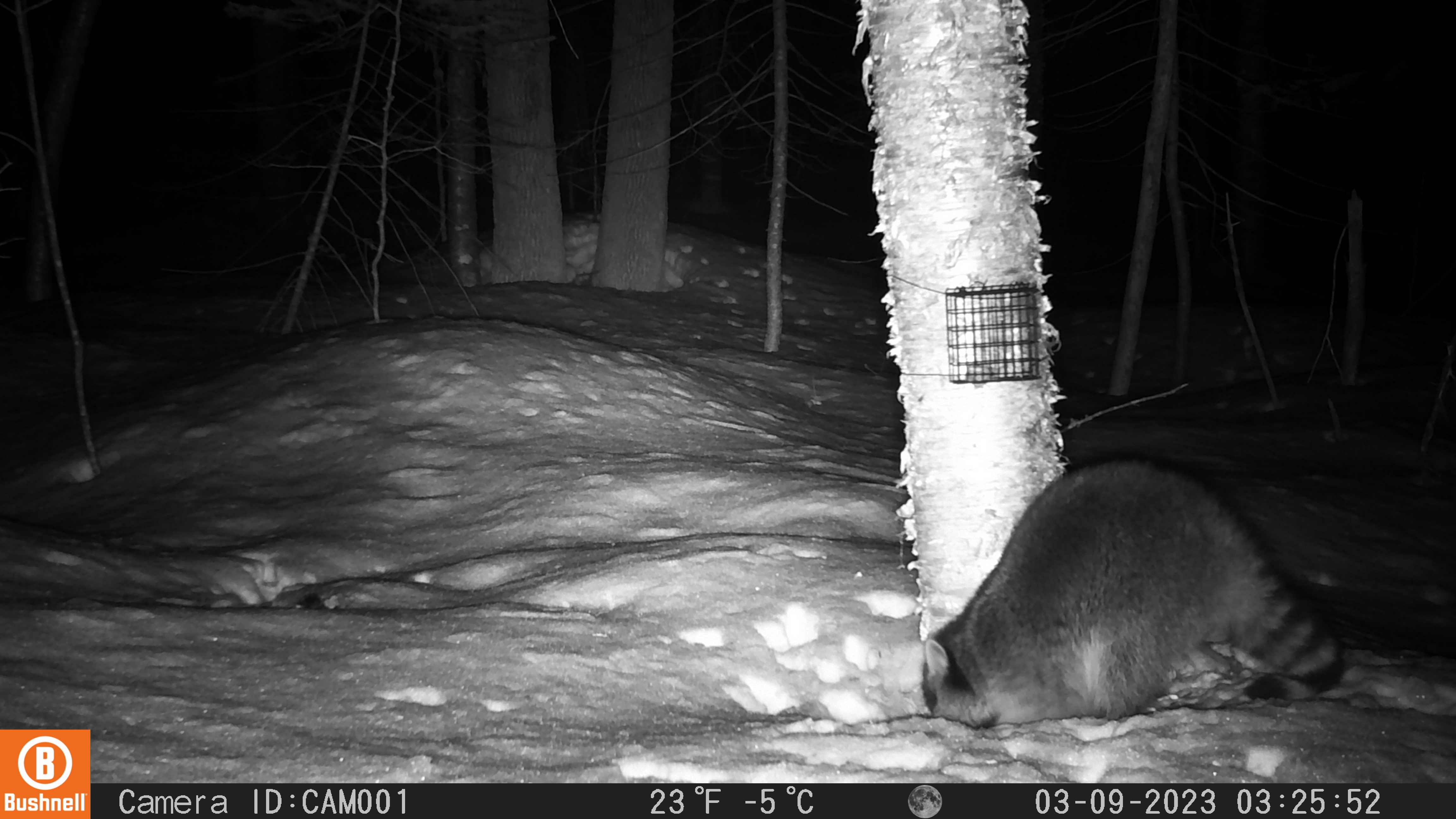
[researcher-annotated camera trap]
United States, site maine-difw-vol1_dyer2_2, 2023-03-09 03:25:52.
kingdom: Animalia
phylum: Chordata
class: Mammalia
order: Carnivora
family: Procyonidae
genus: Procyon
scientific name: Procyon lotor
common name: raccoon